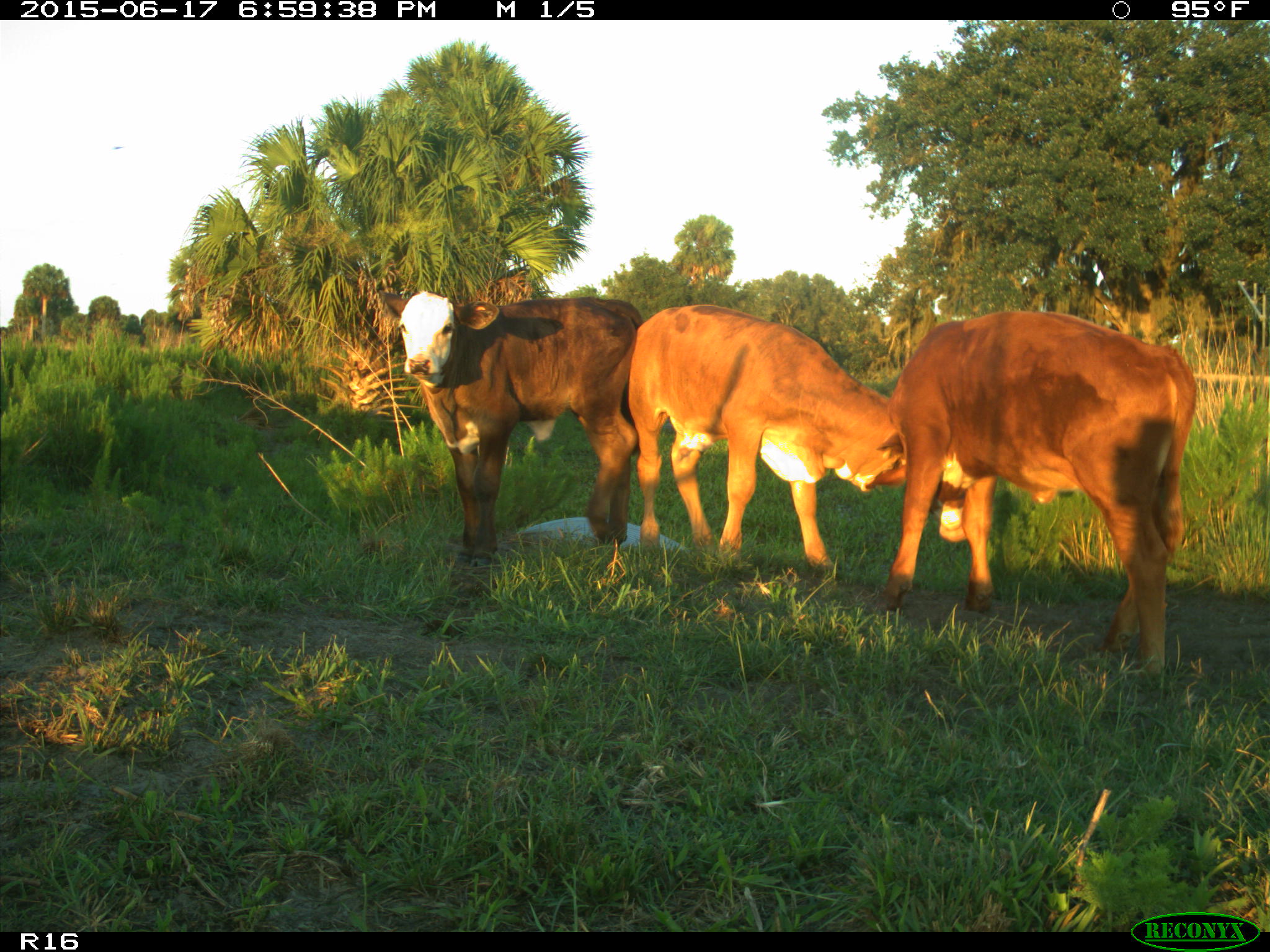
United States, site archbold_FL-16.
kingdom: Animalia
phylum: Chordata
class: Mammalia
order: Artiodactyla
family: Bovidae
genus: Bos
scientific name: Bos taurus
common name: domestic cow